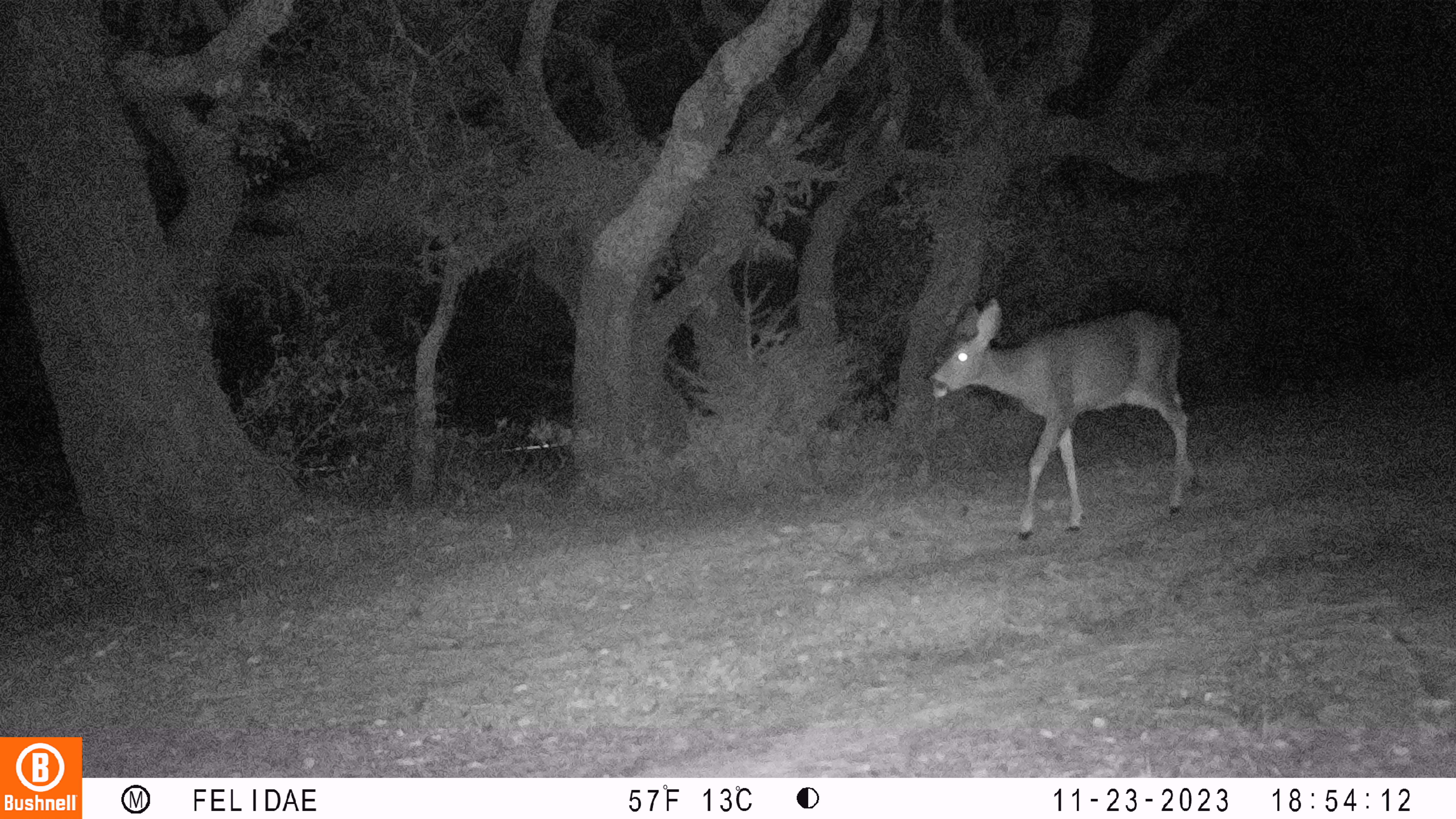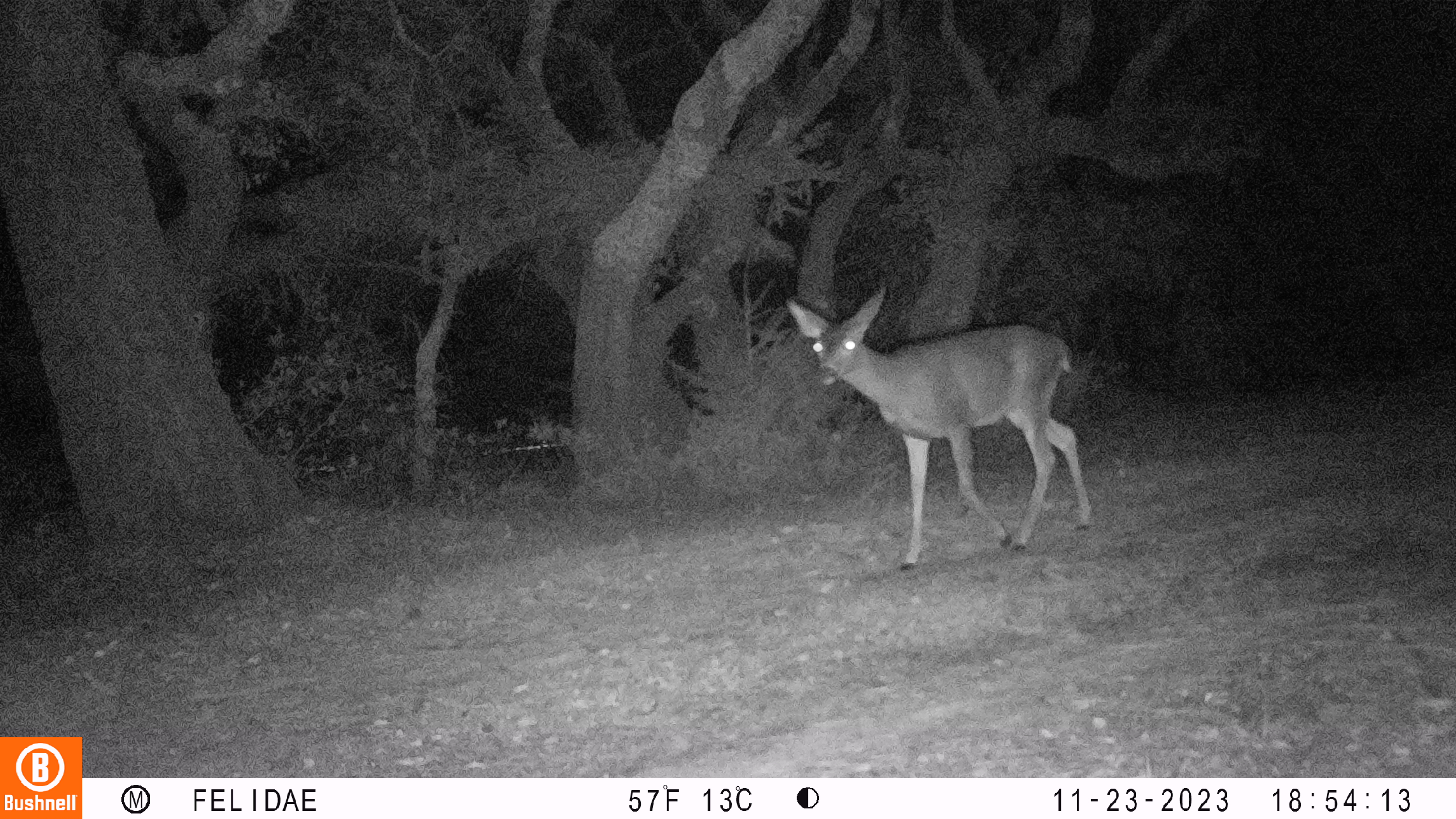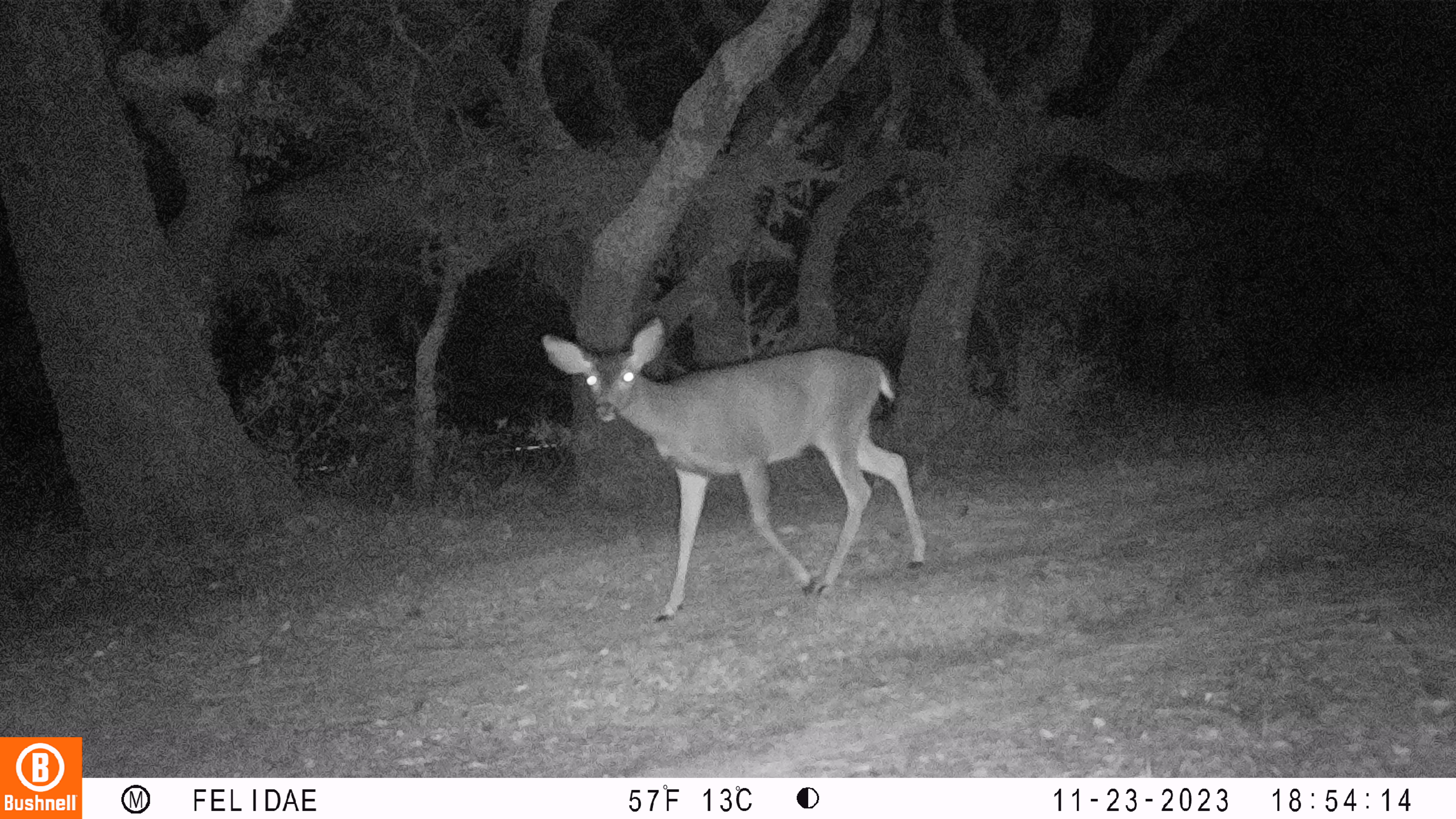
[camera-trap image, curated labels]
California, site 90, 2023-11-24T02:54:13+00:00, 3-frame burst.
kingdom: Animalia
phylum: Chordata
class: Mammalia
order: Artiodactyla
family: Cervidae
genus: Odocoileus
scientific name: Odocoileus hemionus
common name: mule deer